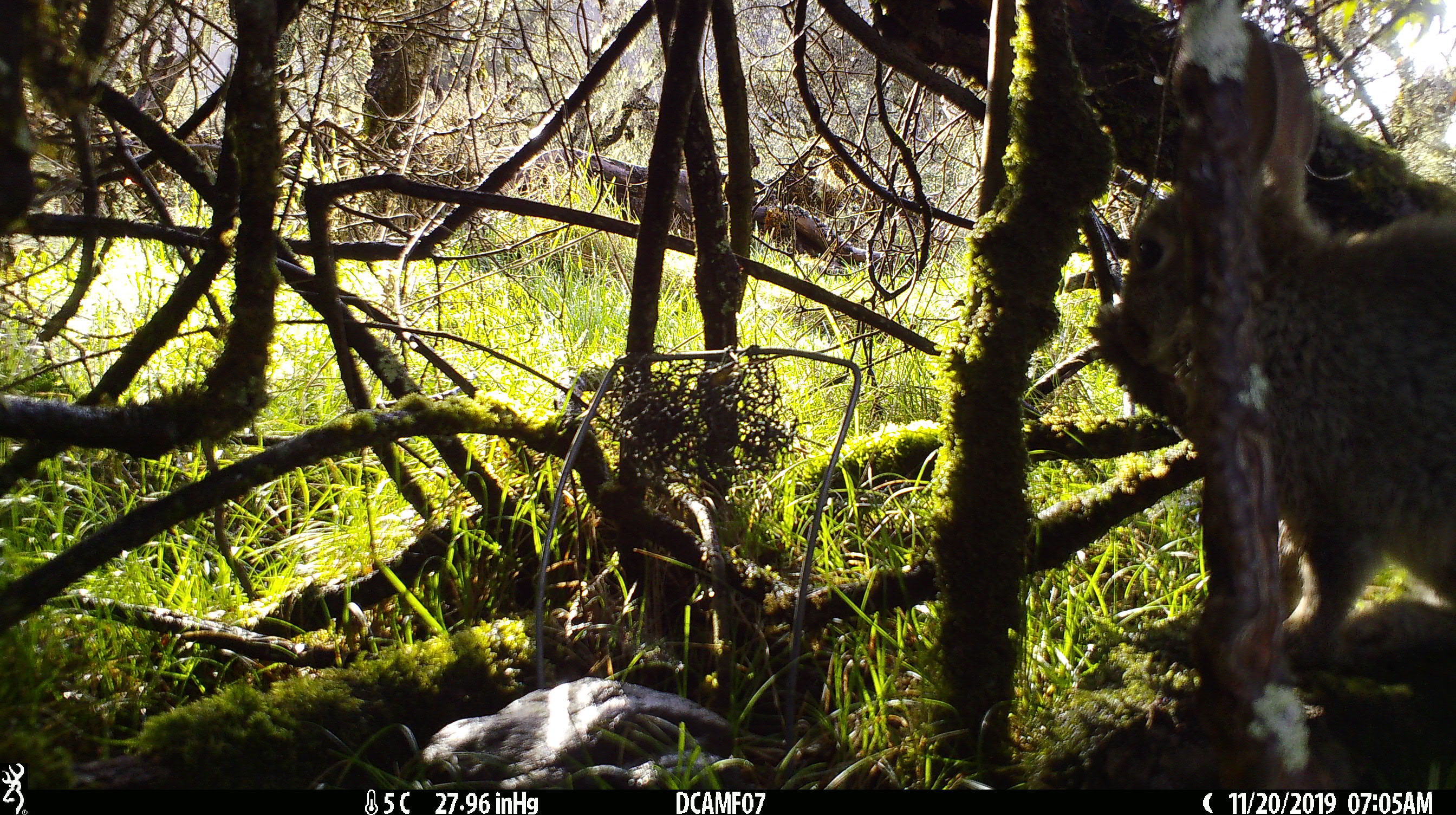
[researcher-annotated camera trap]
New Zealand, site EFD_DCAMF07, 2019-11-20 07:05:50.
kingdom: Animalia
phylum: Chordata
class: Mammalia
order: Lagomorpha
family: Leporidae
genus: Oryctolagus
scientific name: Oryctolagus cuniculus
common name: european rabbit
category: rabbit